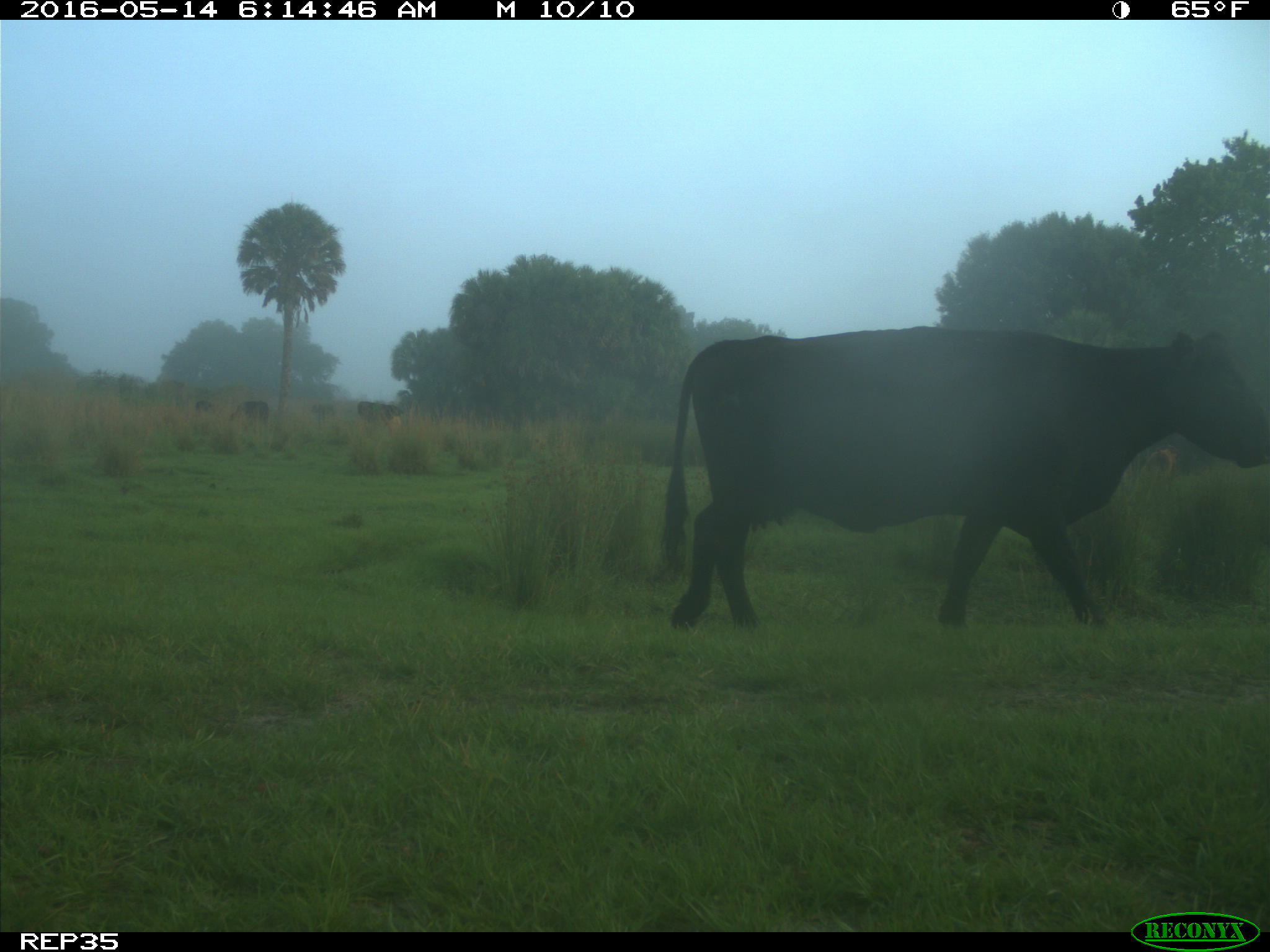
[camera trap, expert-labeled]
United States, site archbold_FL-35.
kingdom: Animalia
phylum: Chordata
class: Mammalia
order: Artiodactyla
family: Bovidae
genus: Bos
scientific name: Bos taurus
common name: domestic cow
Bos taurus (domestic cow).